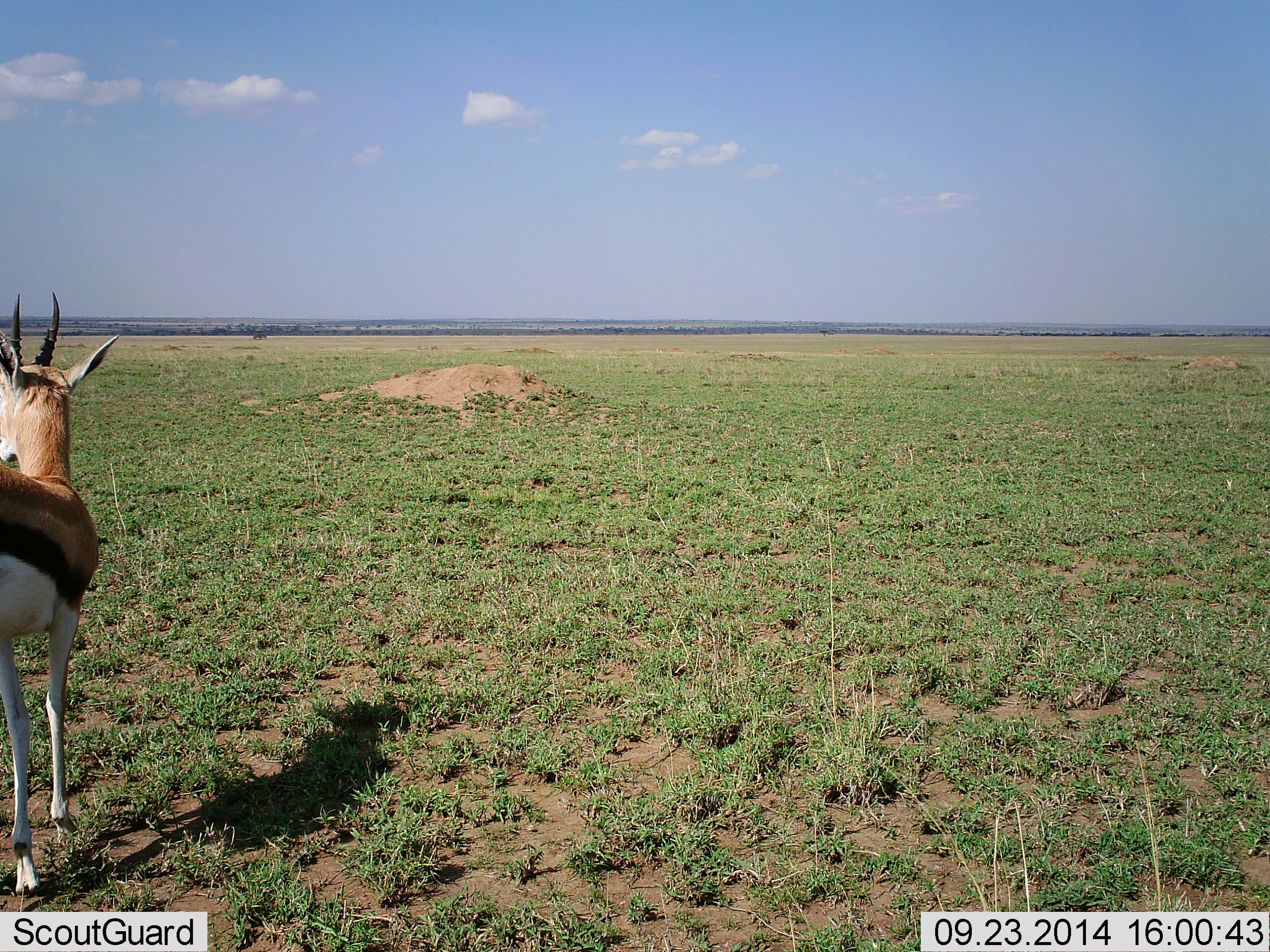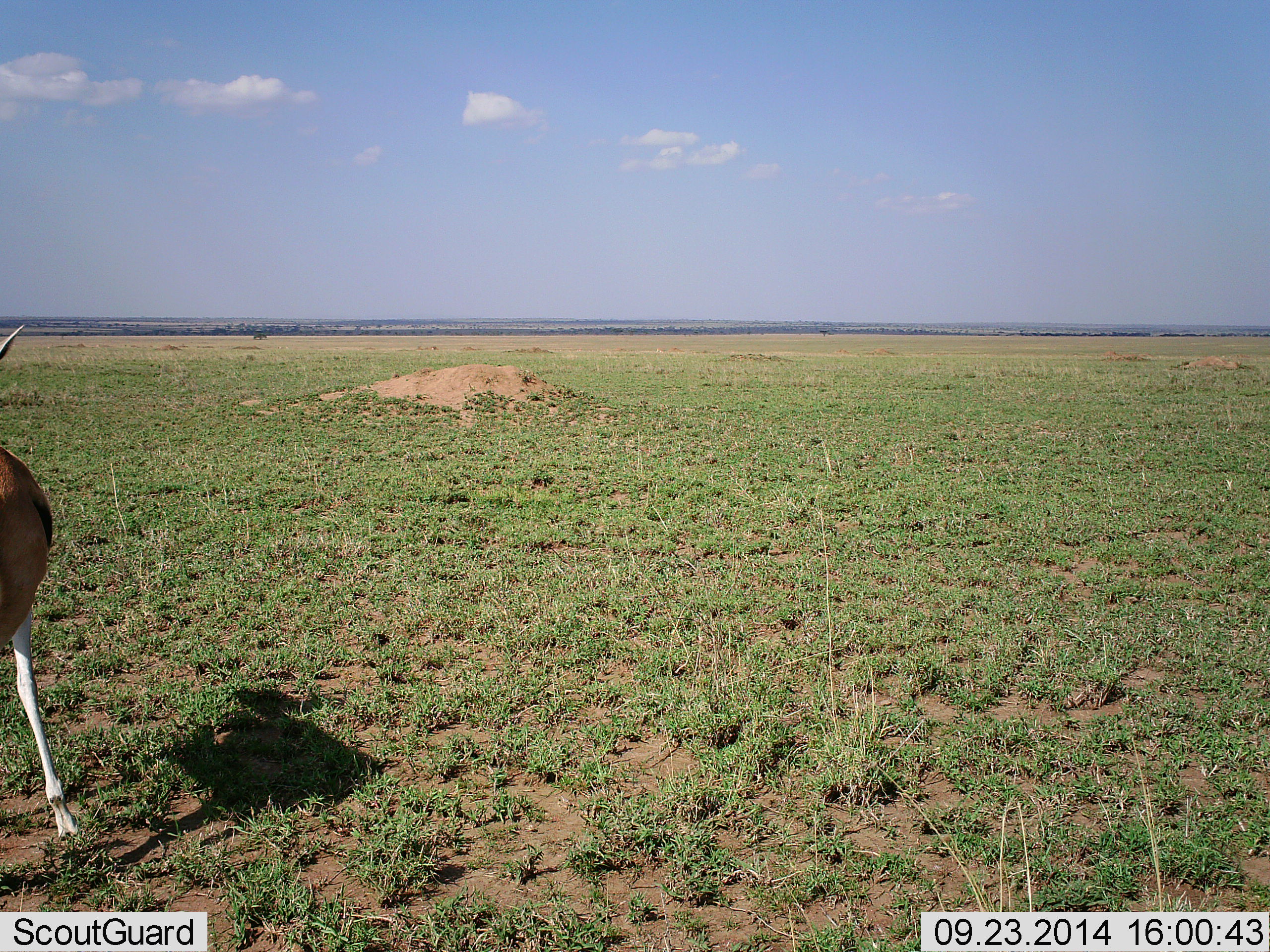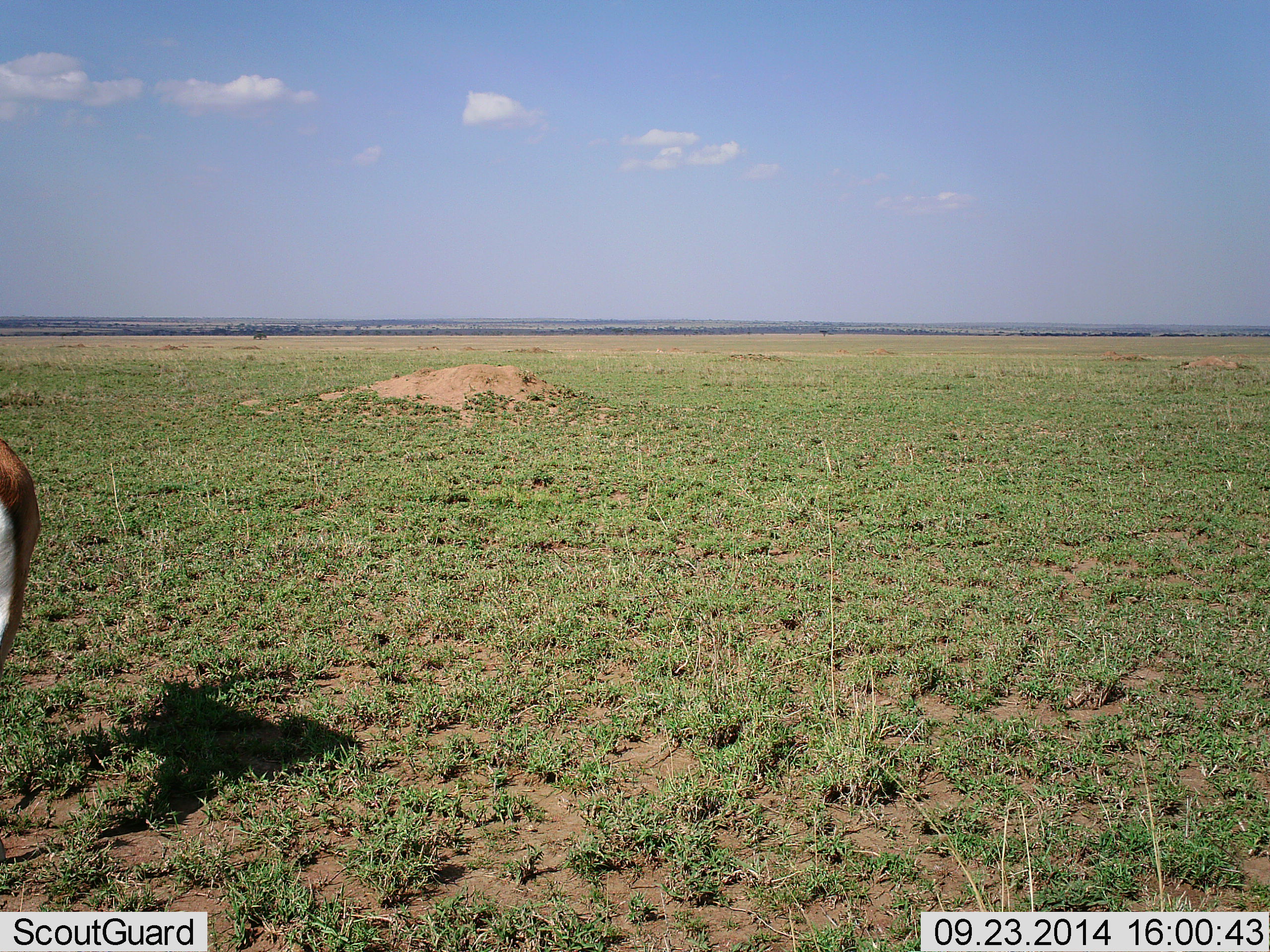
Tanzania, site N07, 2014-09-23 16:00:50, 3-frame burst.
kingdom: Animalia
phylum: Chordata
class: Mammalia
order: Artiodactyla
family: Bovidae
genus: Eudorcas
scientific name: Eudorcas thomsonii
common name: thomson's gazelle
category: gazellethomsons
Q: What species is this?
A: Gazellethomsons (thomson's gazelle) (Eudorcas thomsonii).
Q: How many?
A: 1.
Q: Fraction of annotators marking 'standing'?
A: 50%.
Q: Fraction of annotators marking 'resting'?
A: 0%.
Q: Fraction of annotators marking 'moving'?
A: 50%.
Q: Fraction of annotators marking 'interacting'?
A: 0%.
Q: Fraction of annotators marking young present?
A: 0%.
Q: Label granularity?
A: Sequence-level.